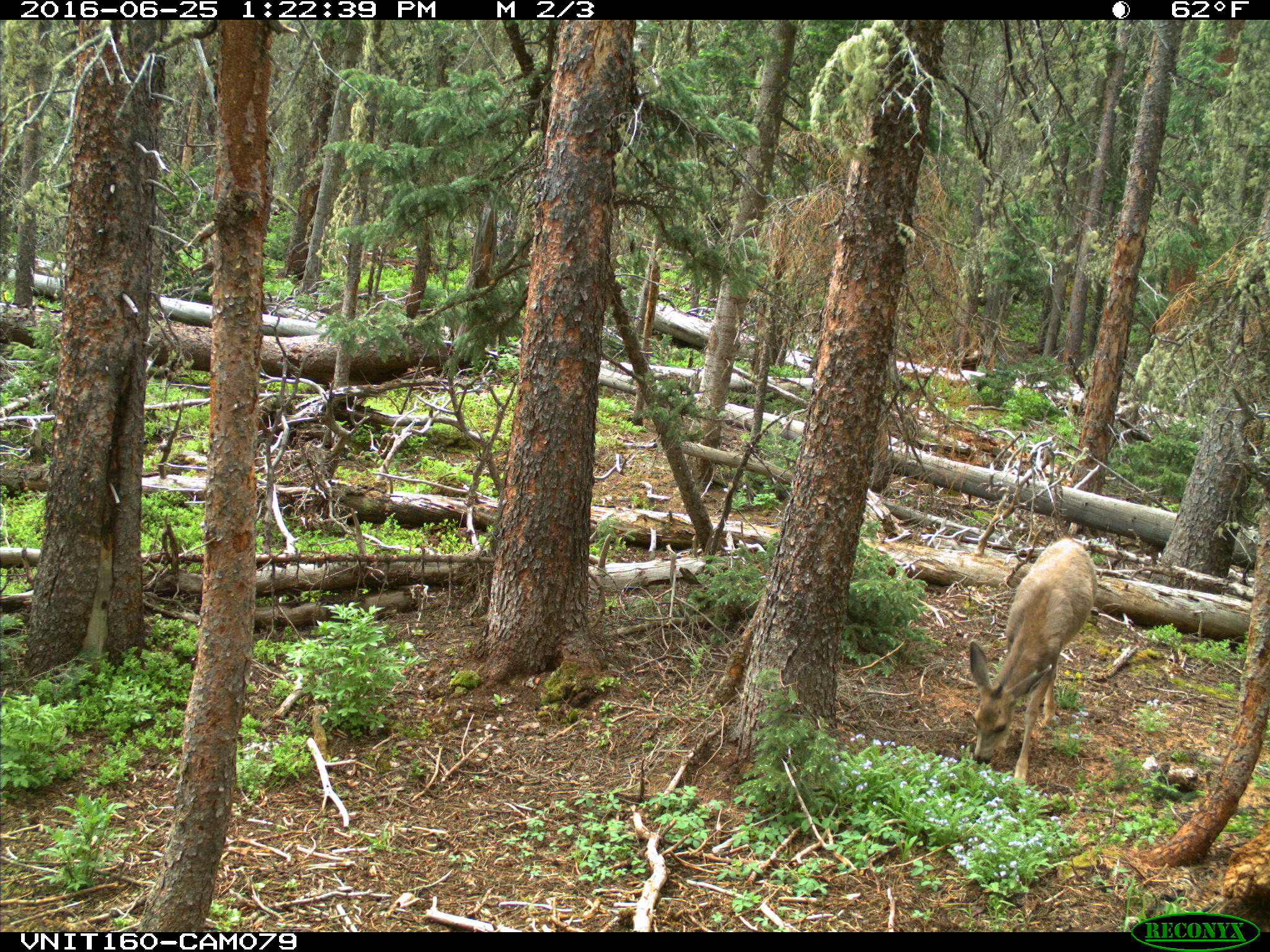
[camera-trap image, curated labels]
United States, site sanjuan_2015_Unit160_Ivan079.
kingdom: Animalia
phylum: Chordata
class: Mammalia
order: Artiodactyla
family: Cervidae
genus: Odocoileus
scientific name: Odocoileus hemionus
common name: mule deer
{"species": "Odocoileus hemionus (mule deer)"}